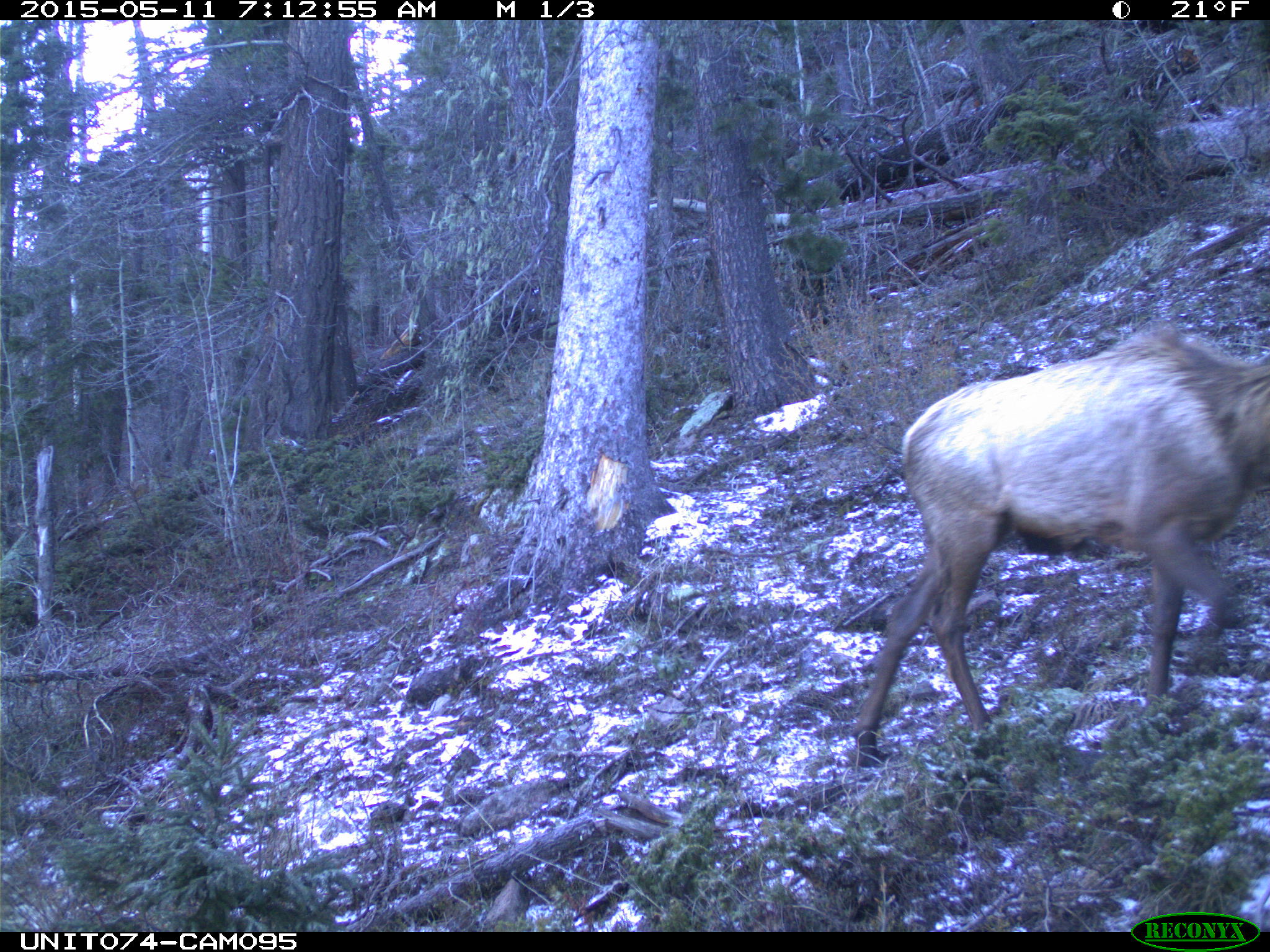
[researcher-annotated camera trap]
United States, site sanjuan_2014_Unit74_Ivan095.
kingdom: Animalia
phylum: Chordata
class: Mammalia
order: Artiodactyla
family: Cervidae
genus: Cervus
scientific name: Cervus elaphus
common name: red deer